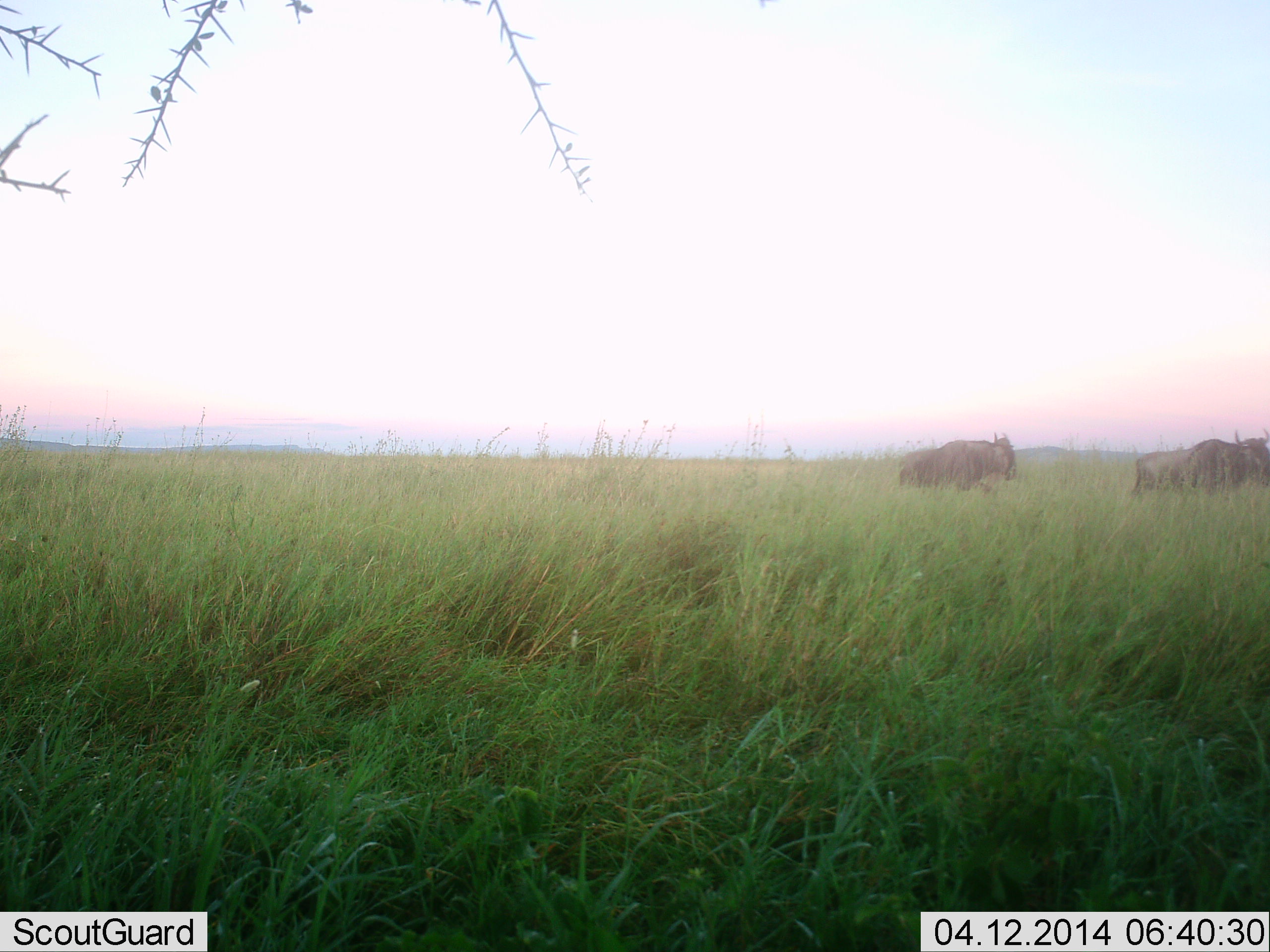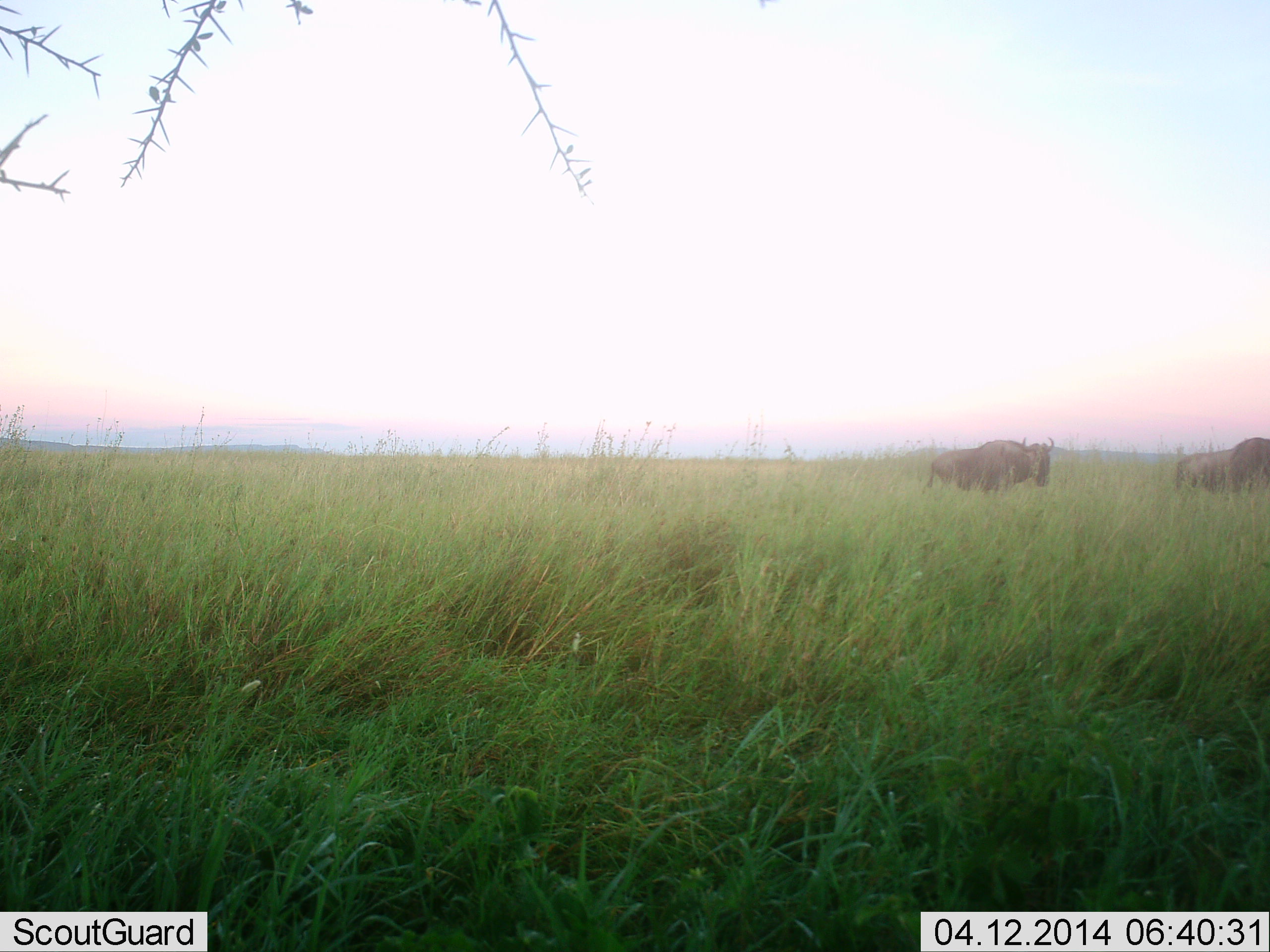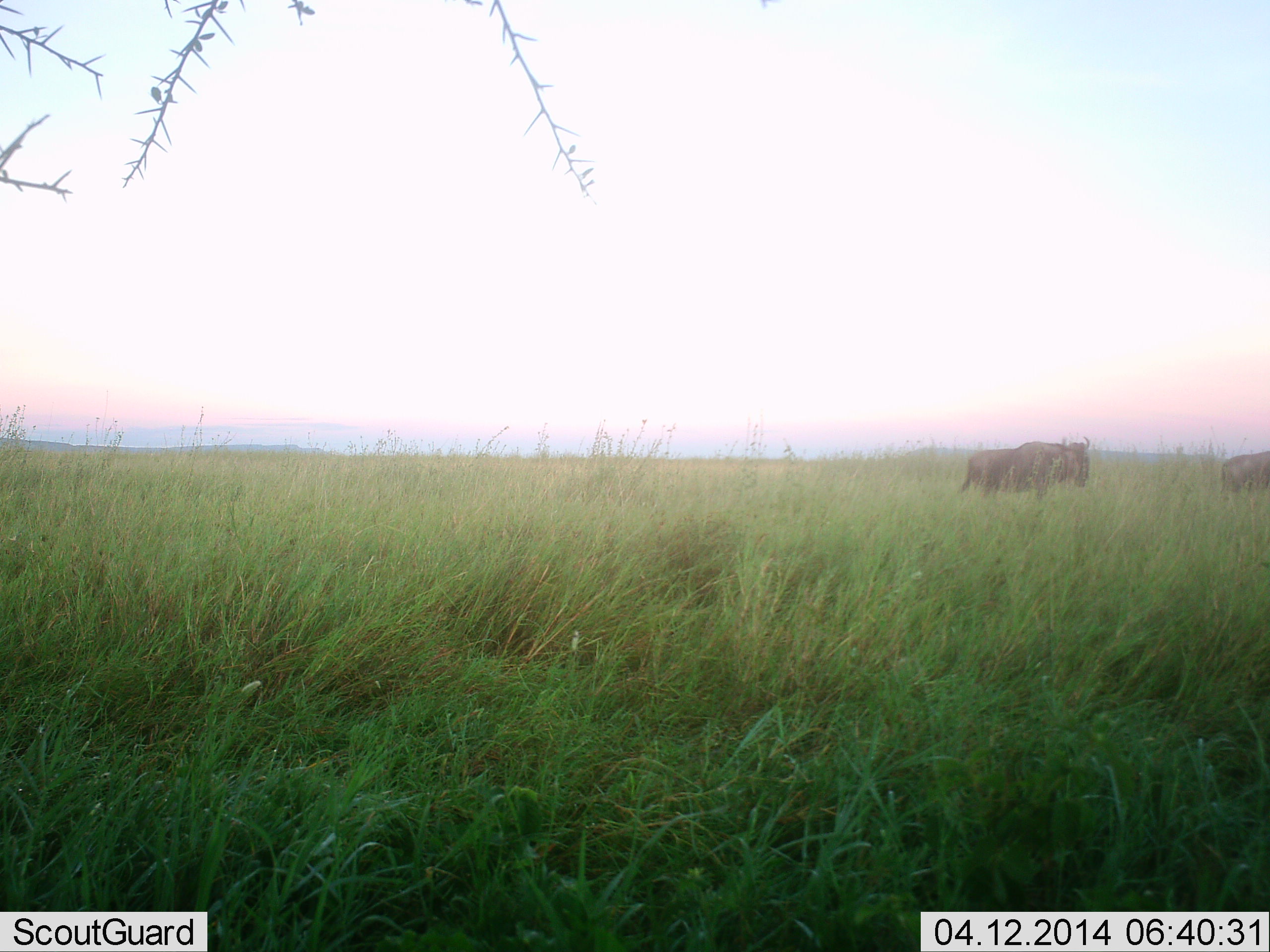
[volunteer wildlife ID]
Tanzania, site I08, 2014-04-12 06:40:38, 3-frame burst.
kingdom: Animalia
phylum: Chordata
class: Mammalia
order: Artiodactyla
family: Bovidae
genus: Connochaetes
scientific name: Connochaetes taurinus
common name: blue wildebeest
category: wildebeest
Wildebeest (blue wildebeest) (Connochaetes taurinus), count 3. Behavior (volunteer vote fractions): standing 10%, resting 0%, moving 90%, interacting 0%. Young present (vote fraction): 0%. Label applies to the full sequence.